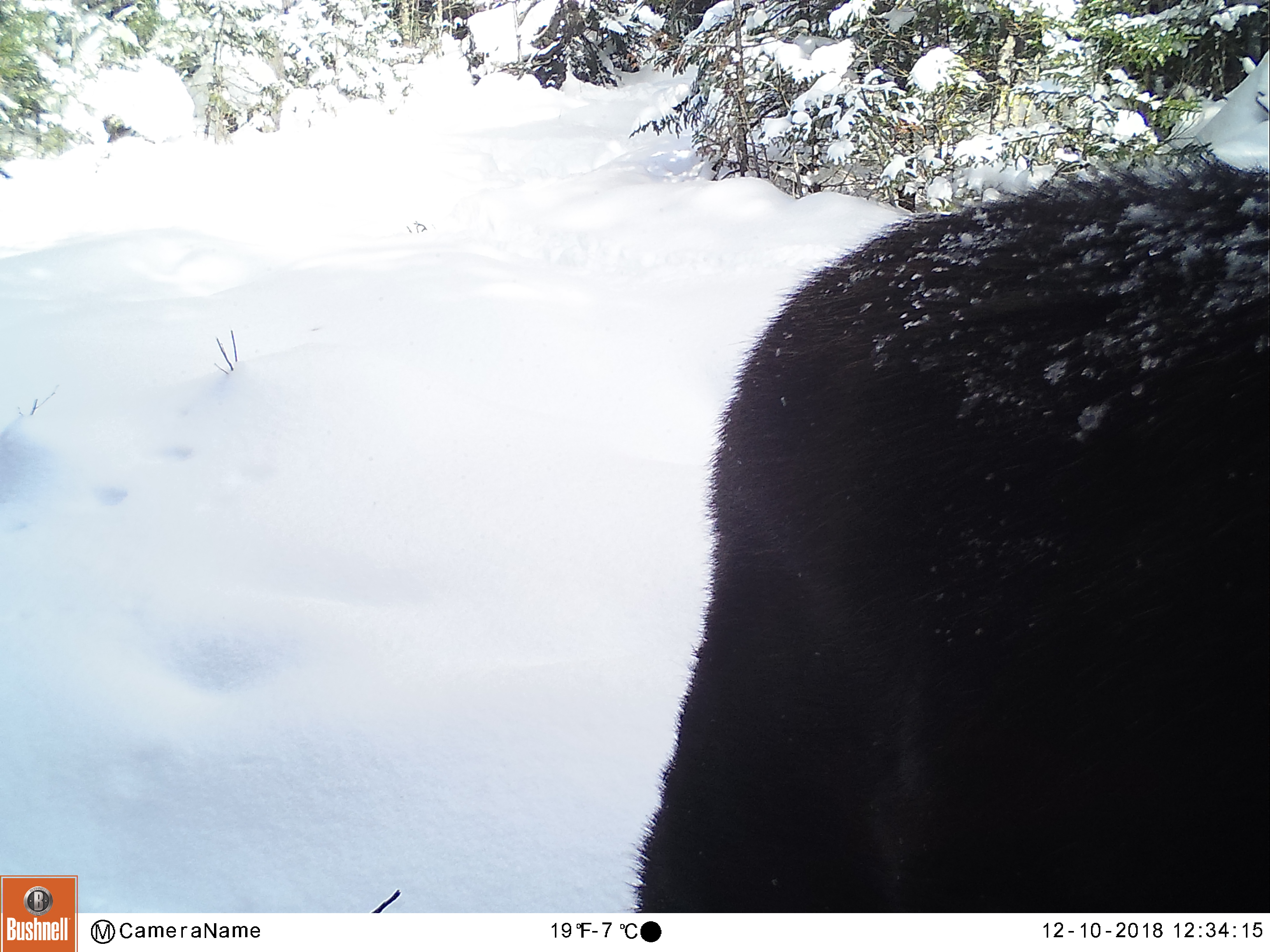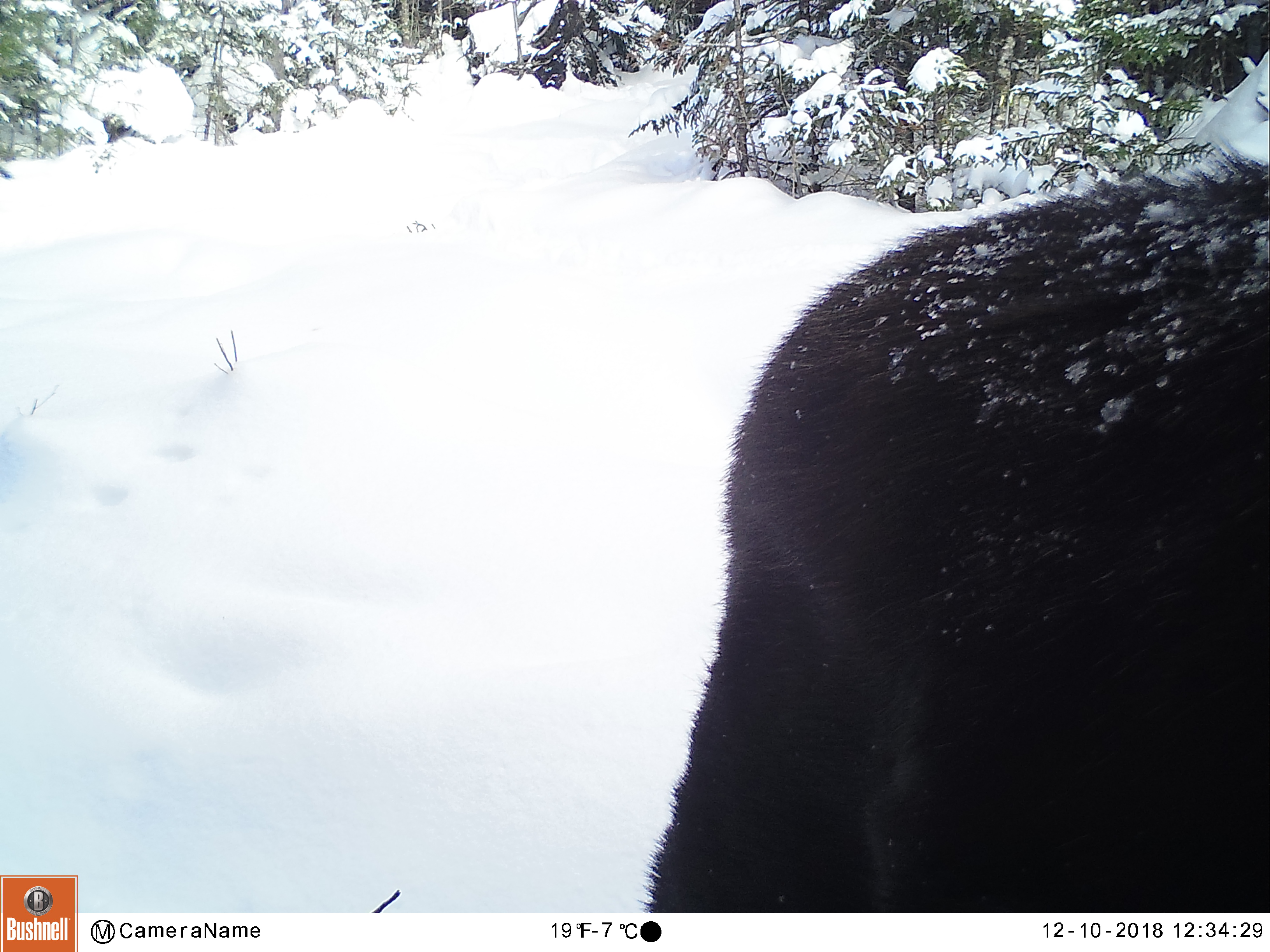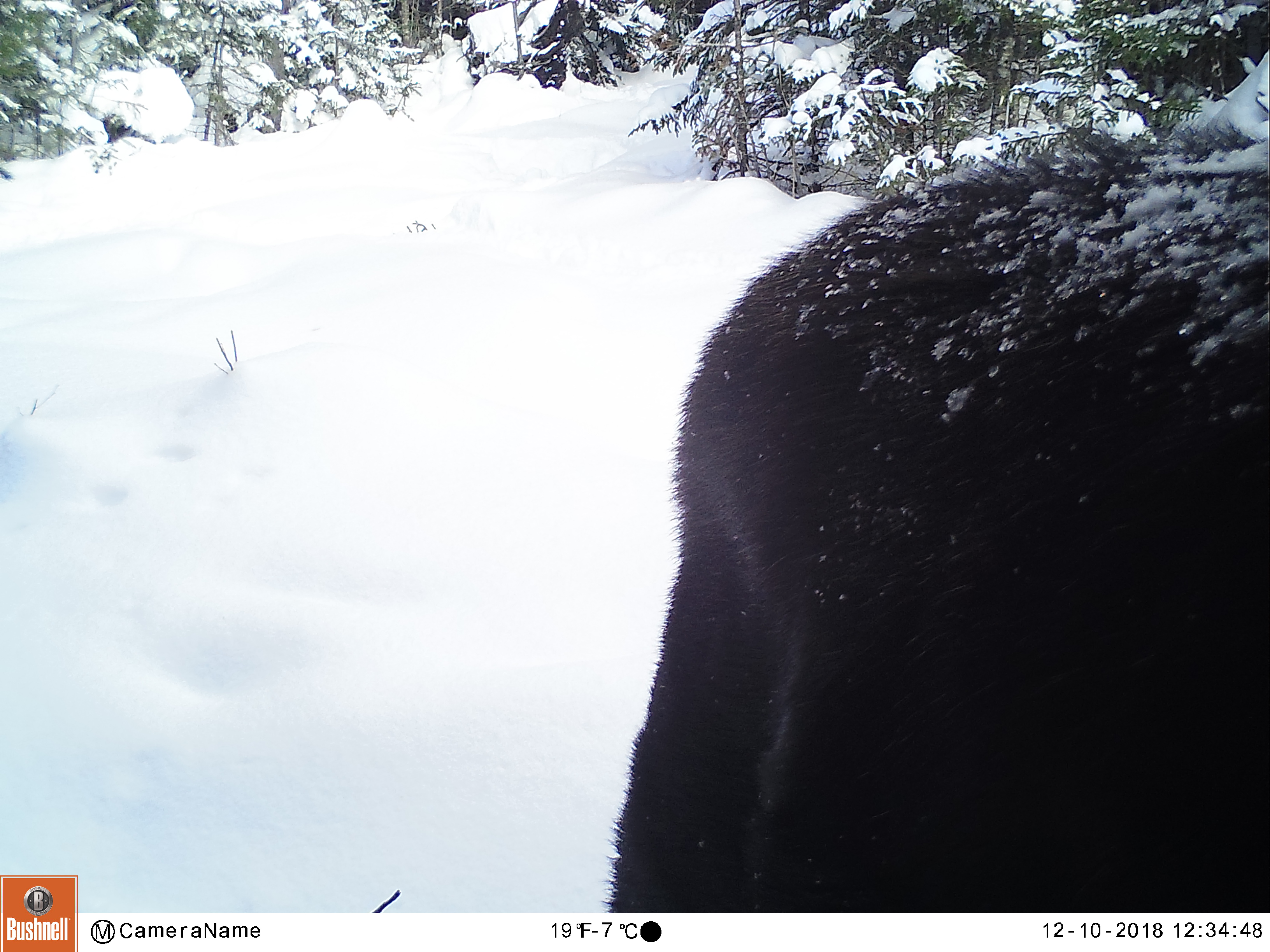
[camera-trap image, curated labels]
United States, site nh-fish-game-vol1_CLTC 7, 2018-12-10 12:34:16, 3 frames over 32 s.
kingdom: Animalia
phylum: Chordata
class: Mammalia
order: Artiodactyla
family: Cervidae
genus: Alces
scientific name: Alces alces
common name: moose